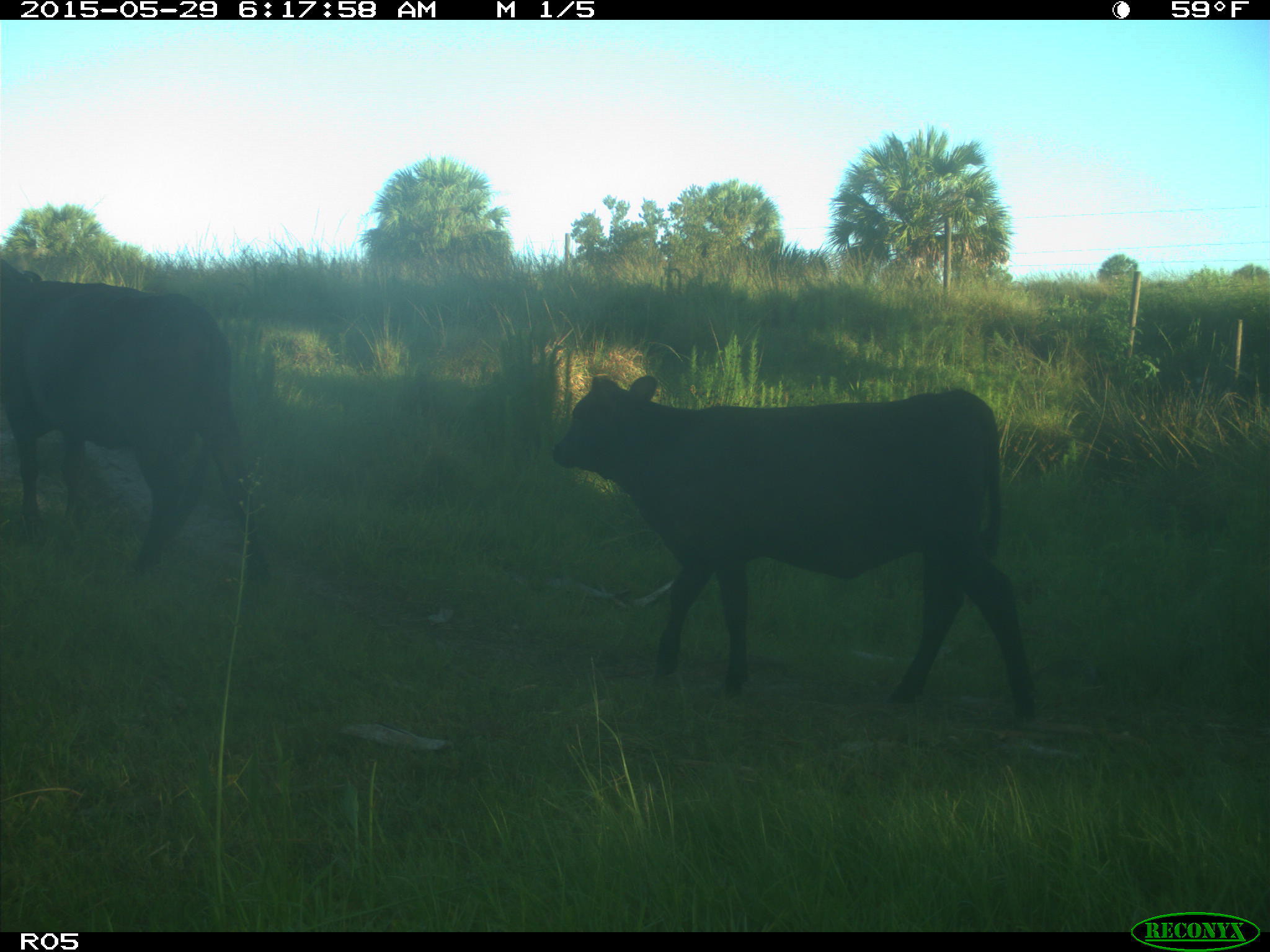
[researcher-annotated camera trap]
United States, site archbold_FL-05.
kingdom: Animalia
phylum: Chordata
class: Mammalia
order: Artiodactyla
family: Bovidae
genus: Bos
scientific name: Bos taurus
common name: domestic cow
Bos taurus (domestic cow).